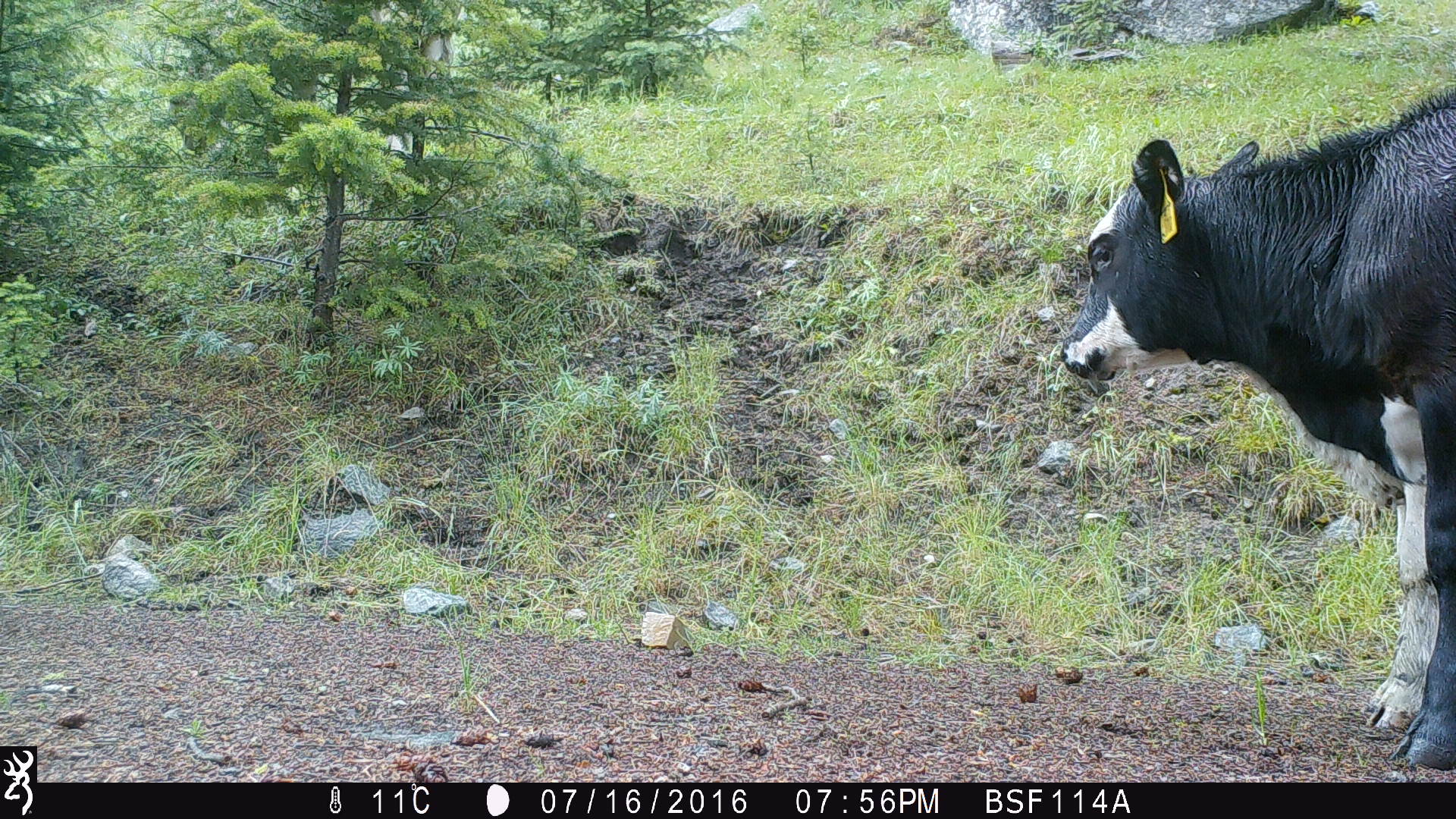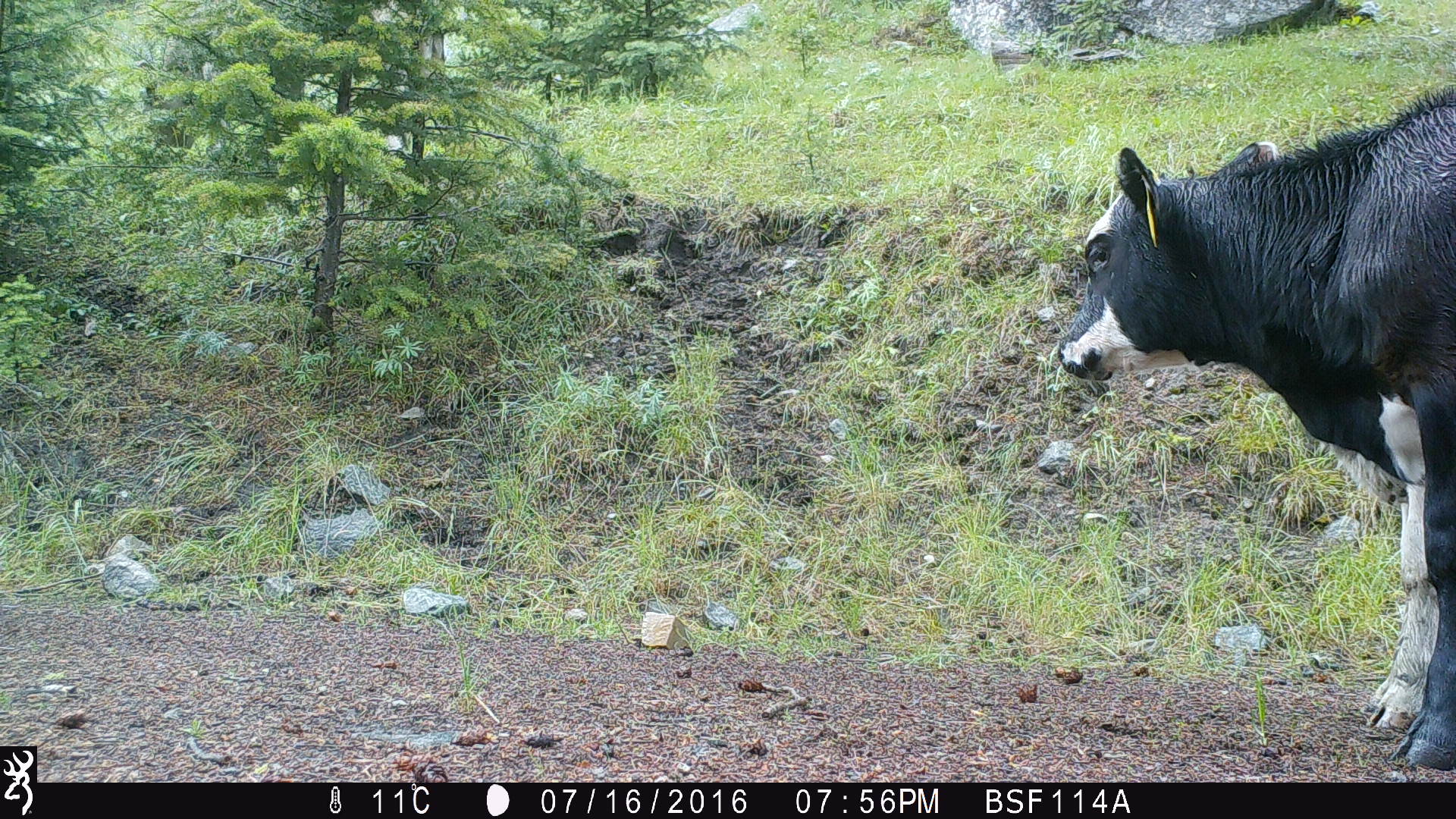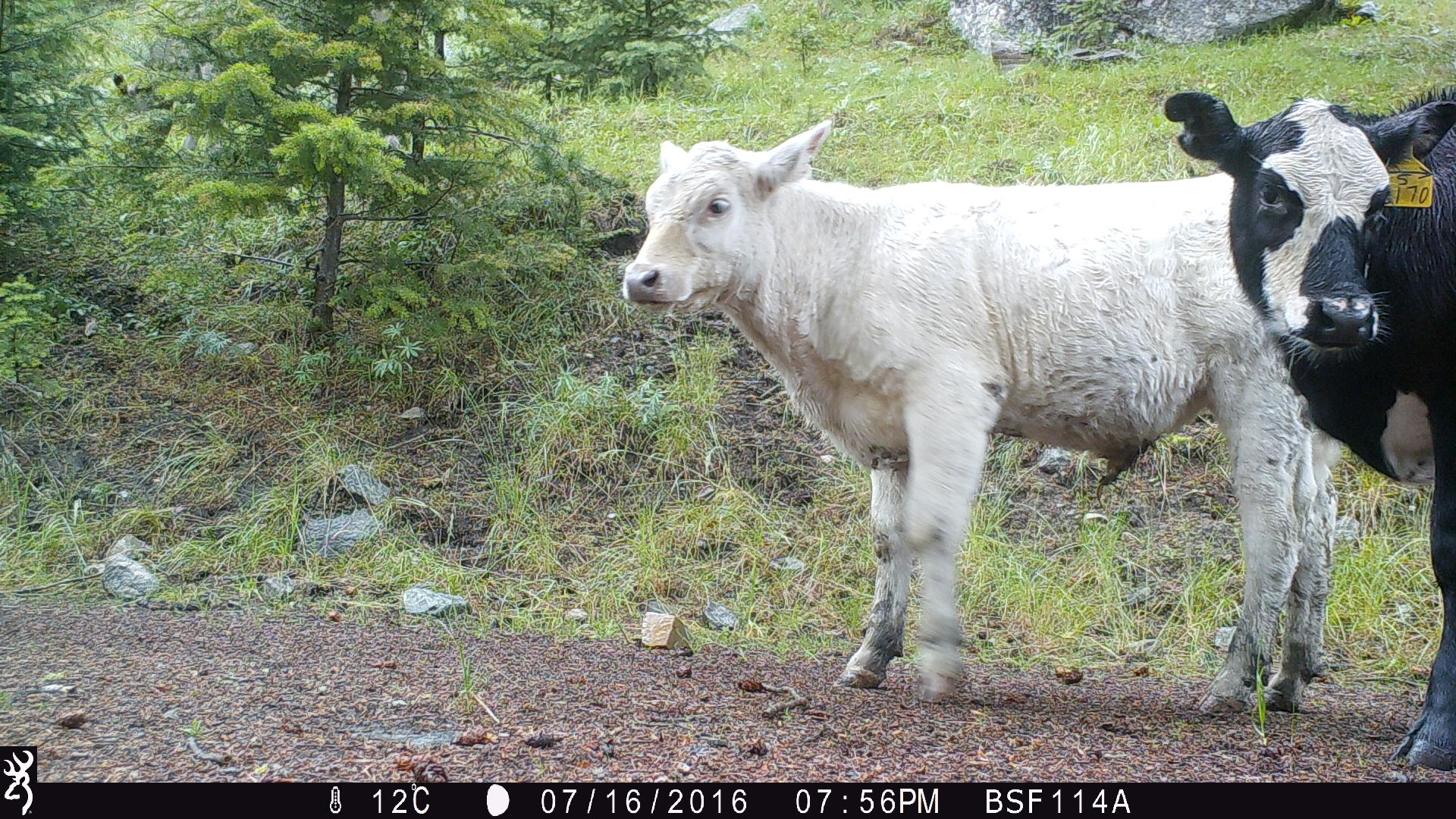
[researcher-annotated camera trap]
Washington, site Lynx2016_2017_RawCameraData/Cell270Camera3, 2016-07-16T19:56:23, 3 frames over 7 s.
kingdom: Animalia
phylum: Chordata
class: Mammalia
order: Artiodactyla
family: Bovidae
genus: Bos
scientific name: Bos taurus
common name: domestic cattle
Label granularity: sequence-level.